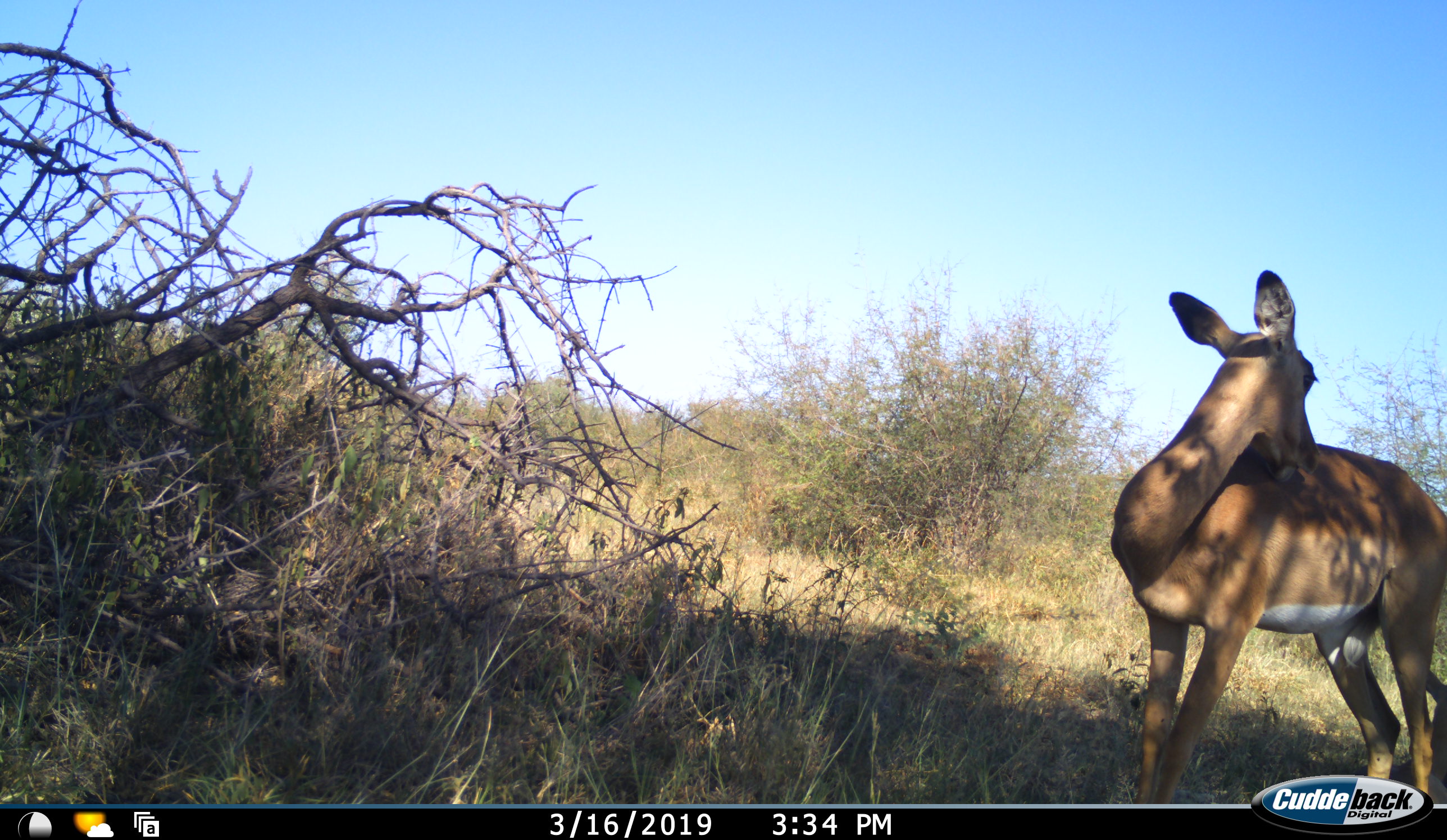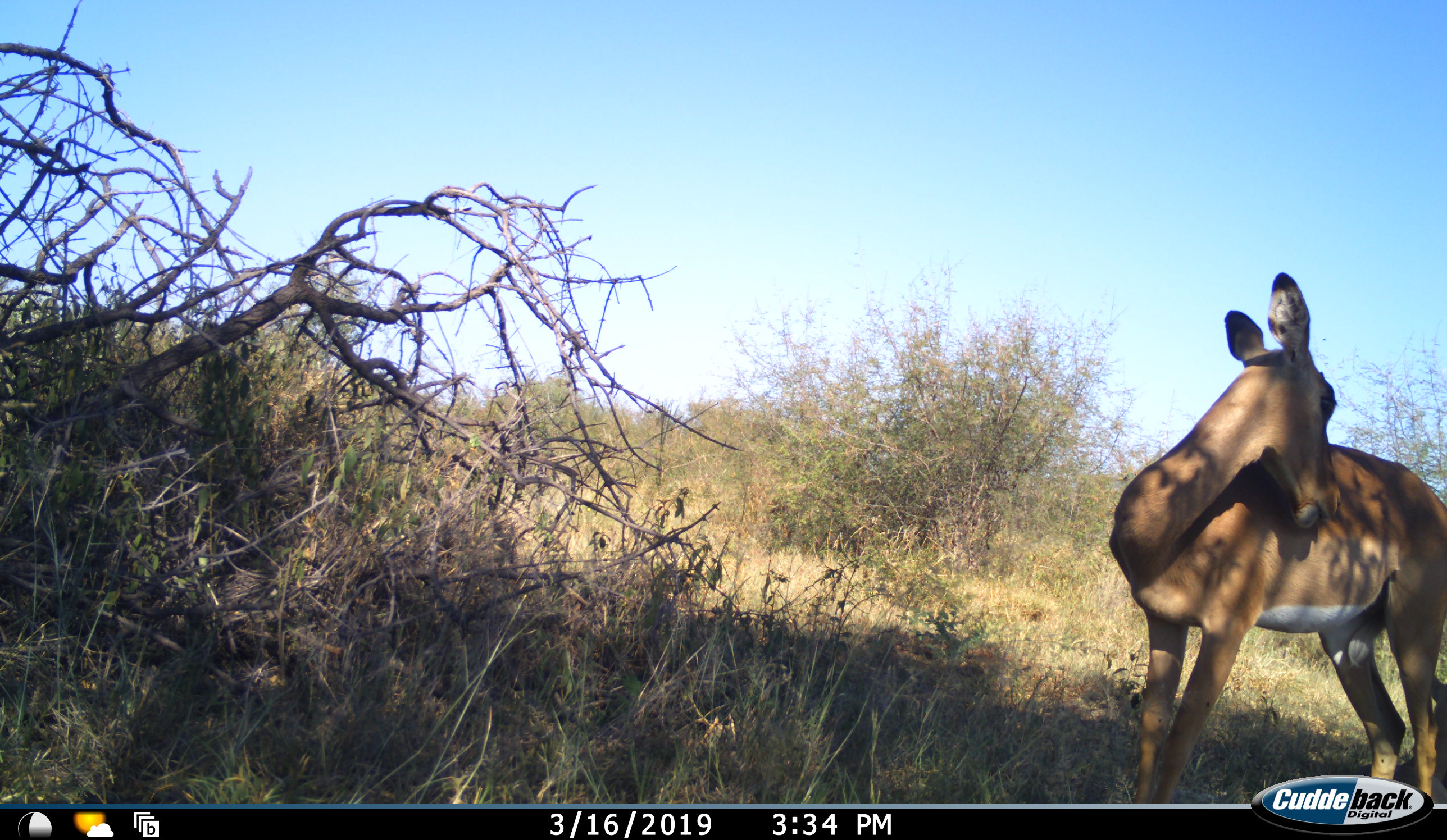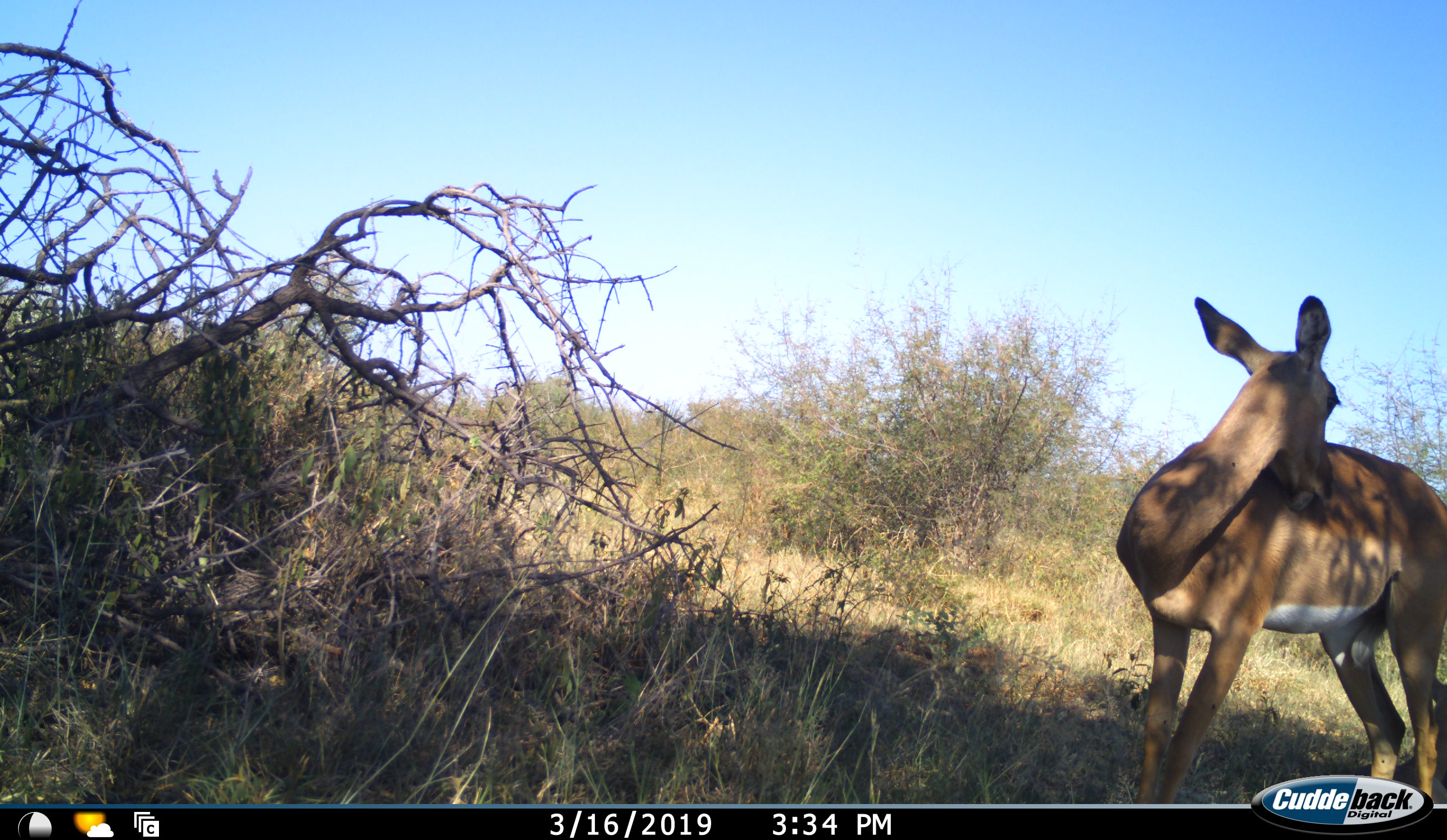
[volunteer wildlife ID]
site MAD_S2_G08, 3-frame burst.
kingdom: Animalia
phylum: Chordata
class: Mammalia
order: Artiodactyla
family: Bovidae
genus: Aepyceros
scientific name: Aepyceros melampus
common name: impala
Impala (Aepyceros melampus), count 1. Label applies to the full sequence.